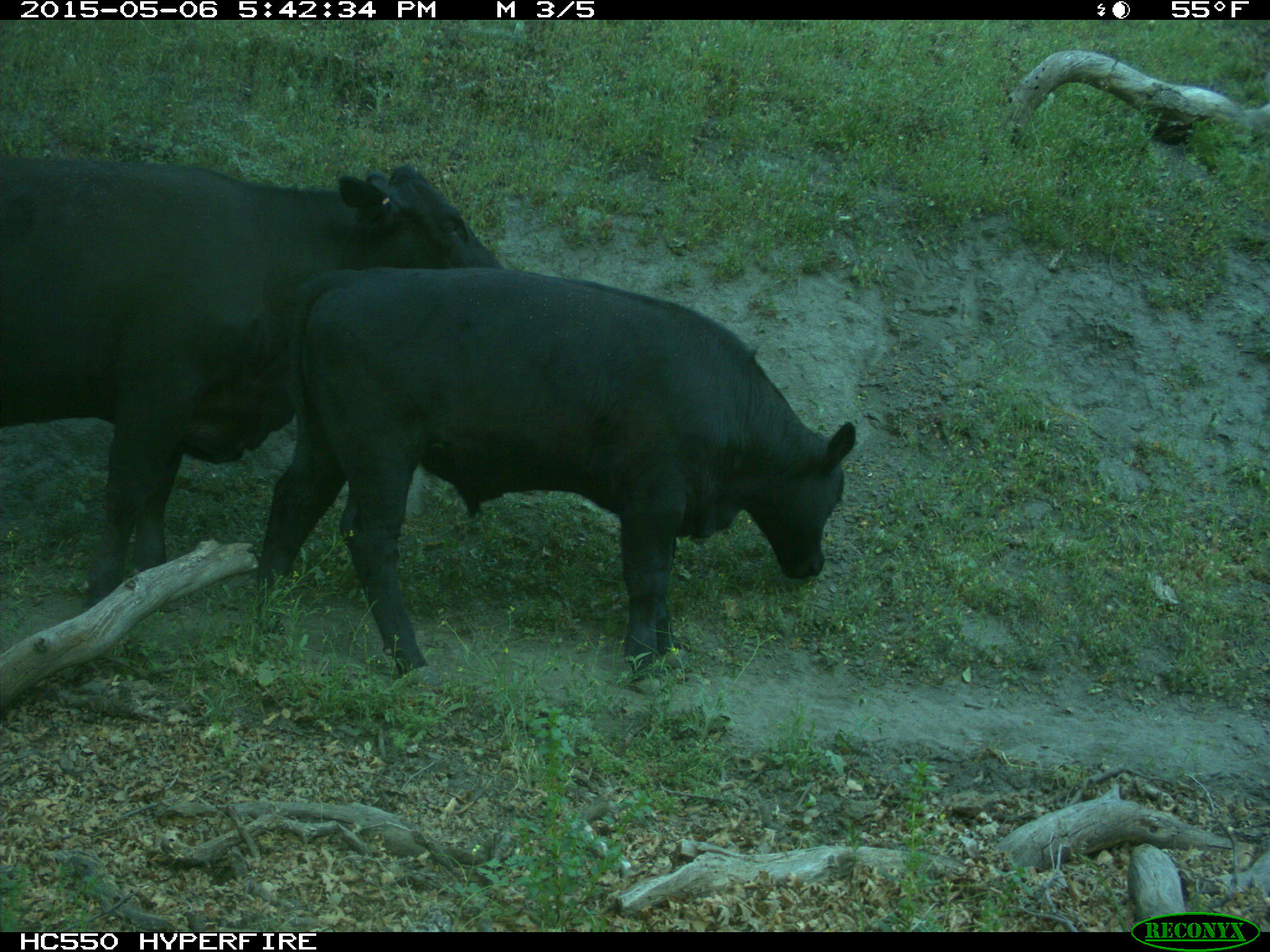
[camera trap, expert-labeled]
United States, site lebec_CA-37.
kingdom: Animalia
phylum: Chordata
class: Mammalia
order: Artiodactyla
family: Bovidae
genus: Bos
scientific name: Bos taurus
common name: domestic cow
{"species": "Bos taurus (domestic cow)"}